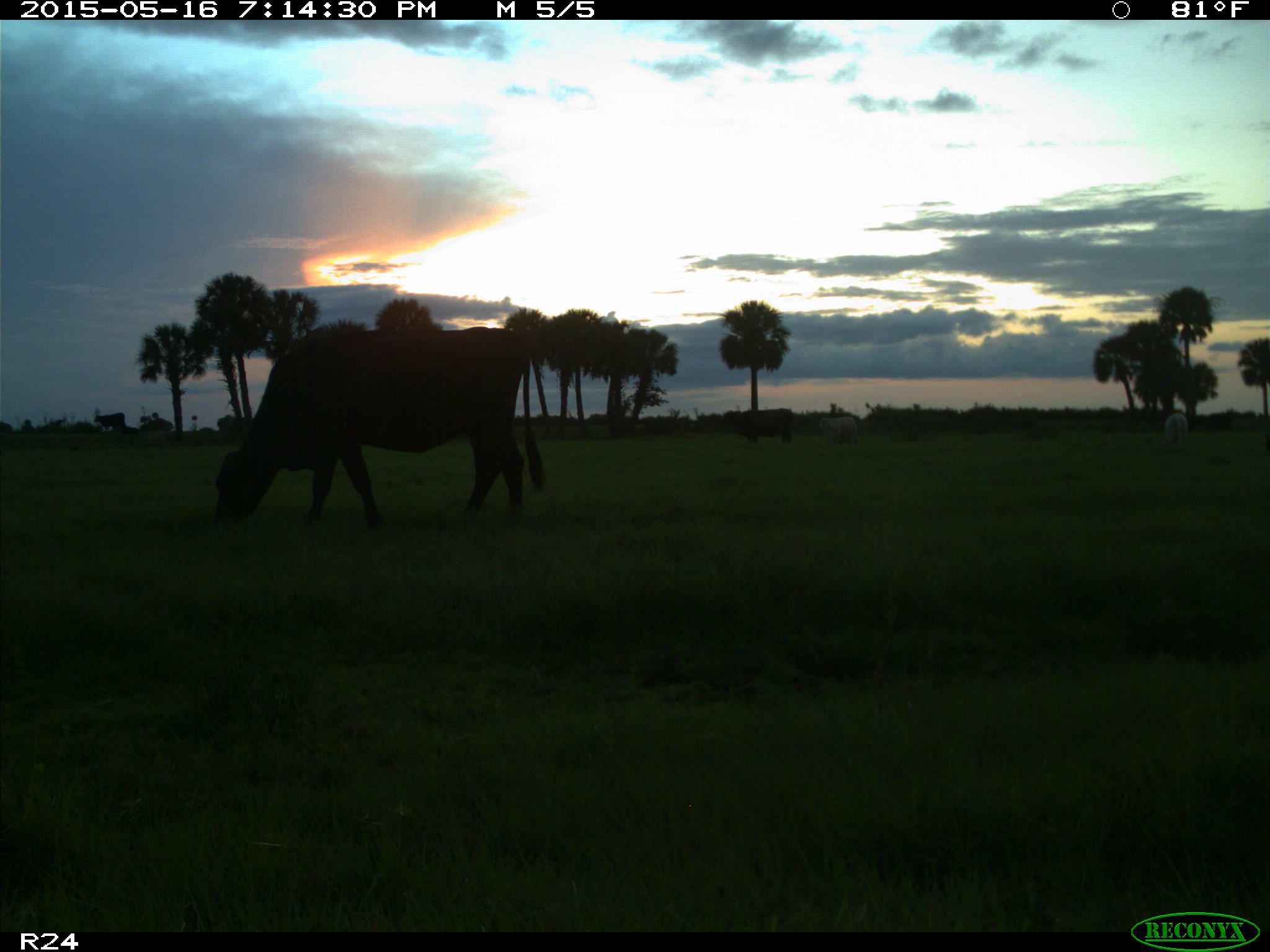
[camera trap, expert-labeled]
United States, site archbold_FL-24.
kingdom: Animalia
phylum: Chordata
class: Mammalia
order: Artiodactyla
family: Bovidae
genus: Bos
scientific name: Bos taurus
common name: domestic cow